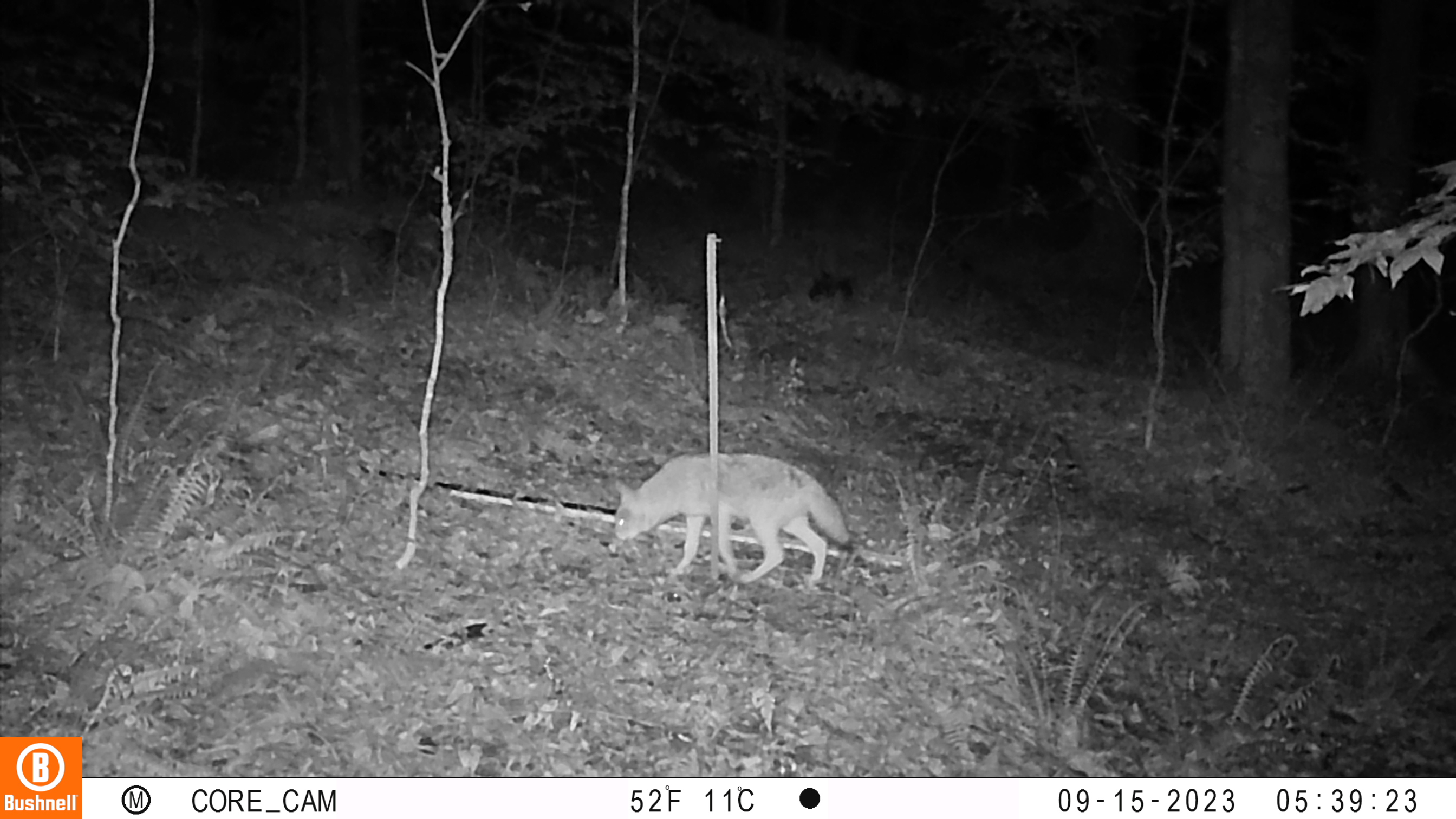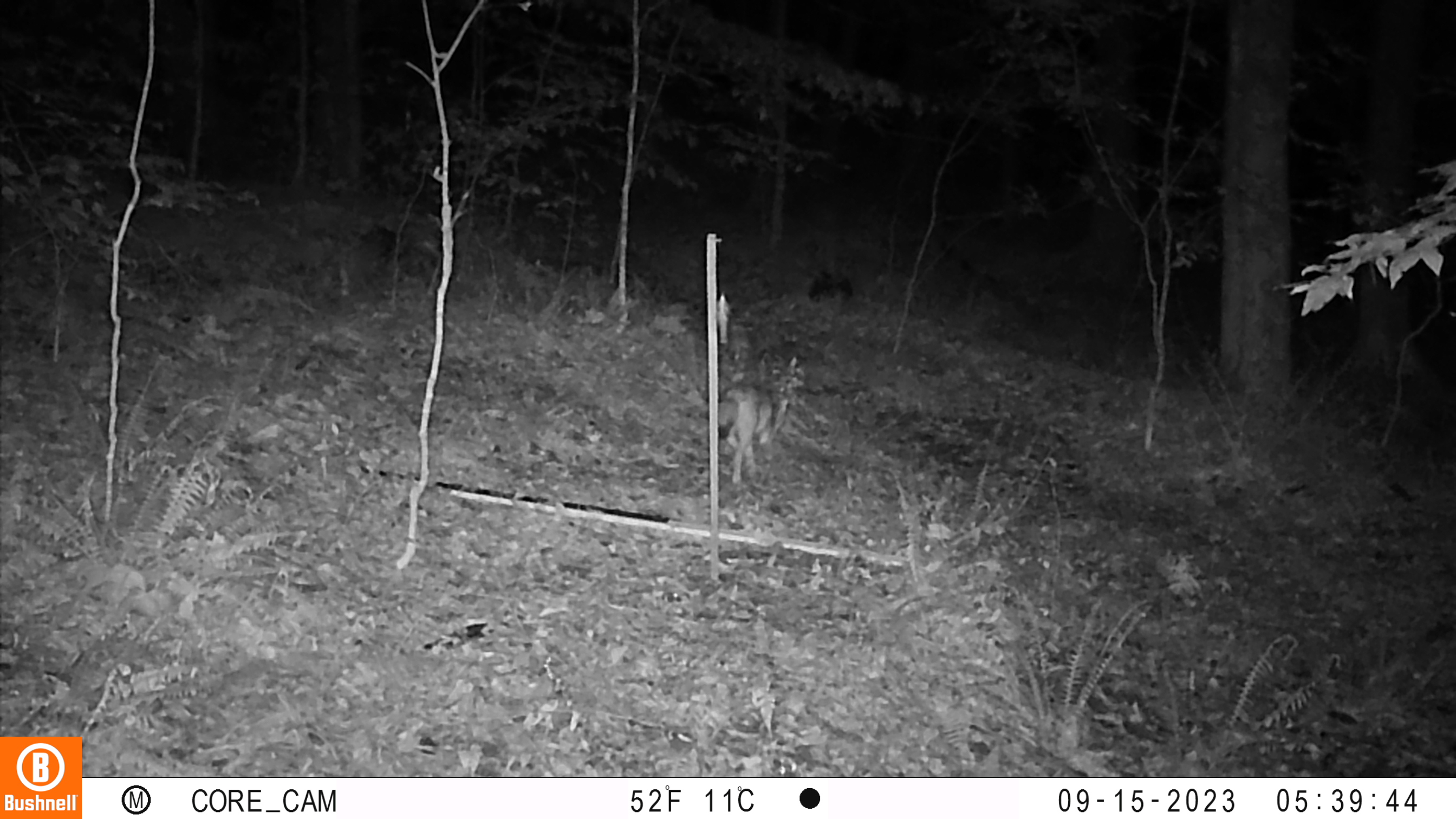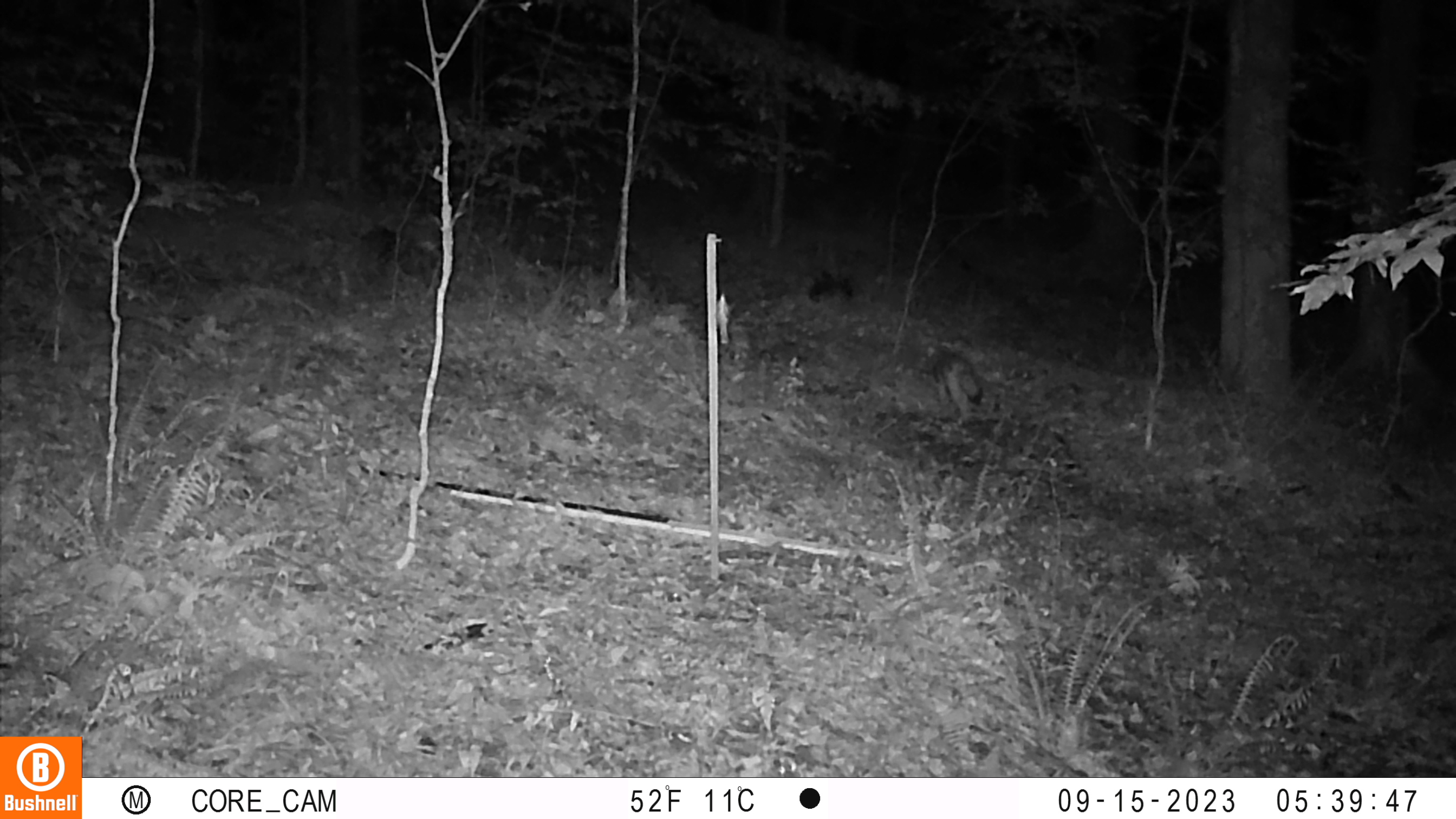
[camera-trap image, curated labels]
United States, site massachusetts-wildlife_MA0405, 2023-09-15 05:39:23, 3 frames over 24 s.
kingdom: Animalia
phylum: Chordata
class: Mammalia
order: Carnivora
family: Canidae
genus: Canis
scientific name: Canis latrans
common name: coyote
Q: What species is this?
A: Coyote (Canis latrans).